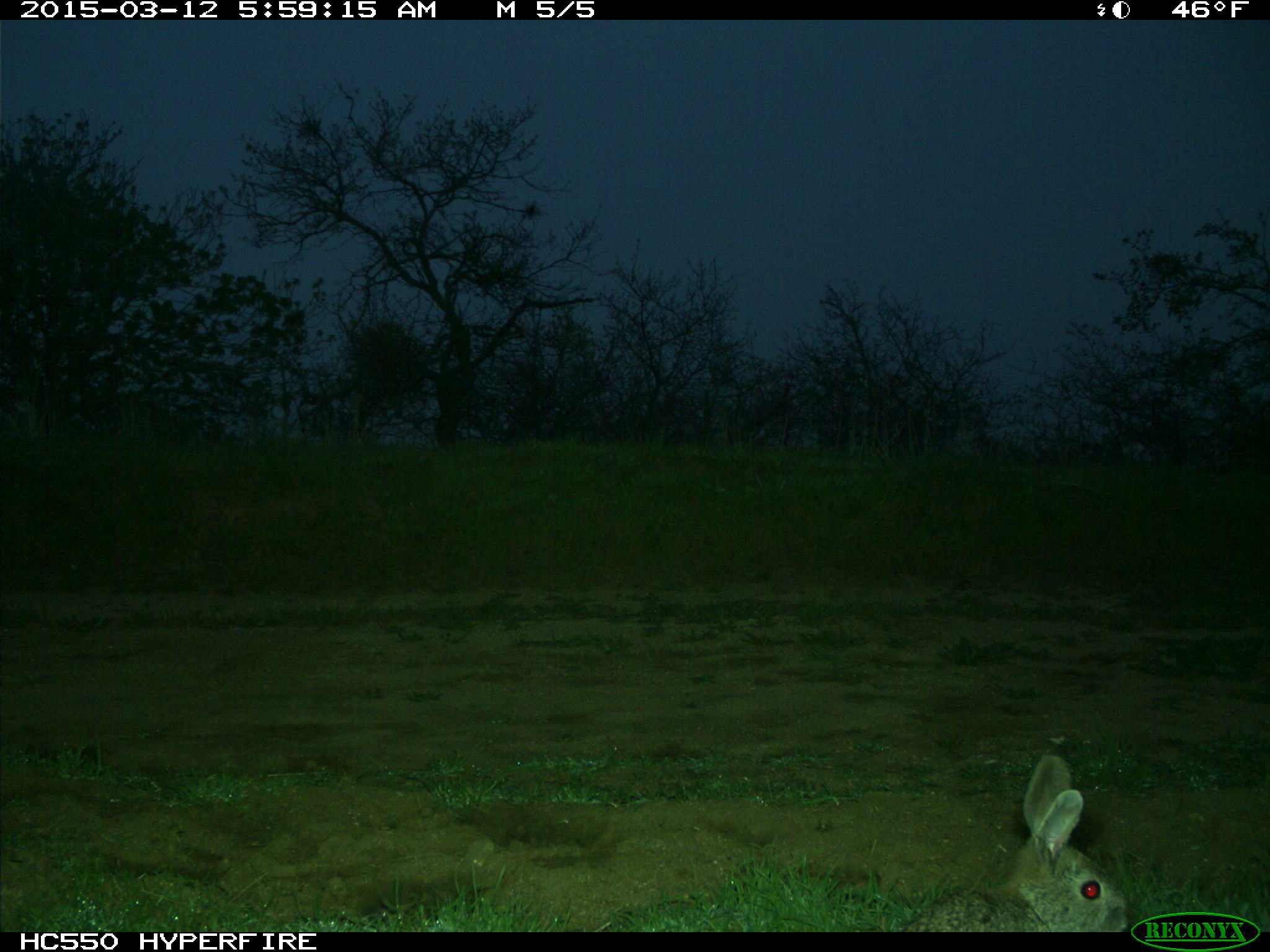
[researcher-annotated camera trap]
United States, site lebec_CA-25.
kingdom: Animalia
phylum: Chordata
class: Mammalia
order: Lagomorpha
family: Leporidae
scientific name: Leporidae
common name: rabbits and hares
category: unidentified rabbit